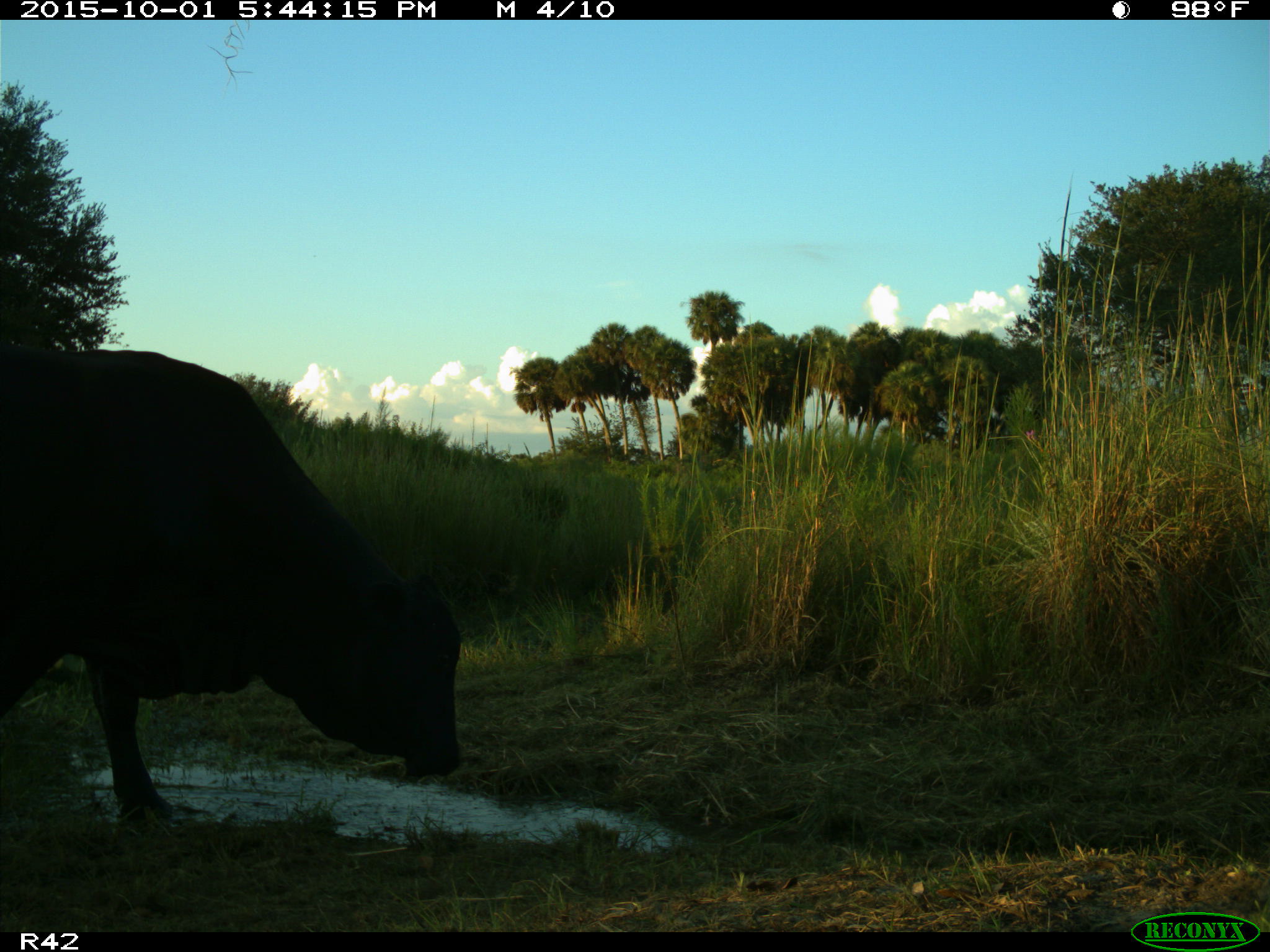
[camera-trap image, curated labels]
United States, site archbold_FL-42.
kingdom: Animalia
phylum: Chordata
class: Mammalia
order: Artiodactyla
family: Bovidae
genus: Bos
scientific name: Bos taurus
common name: domestic cow